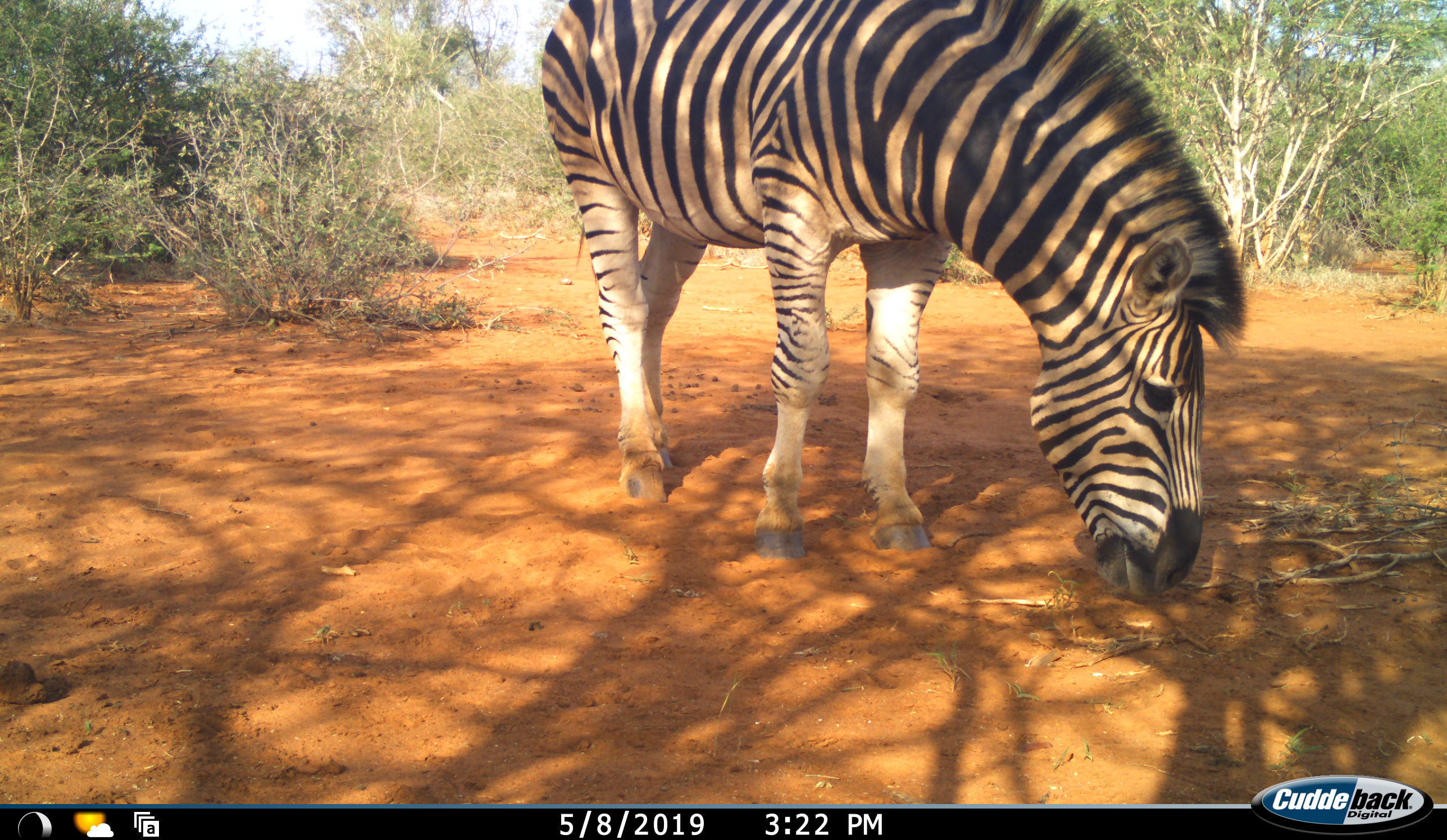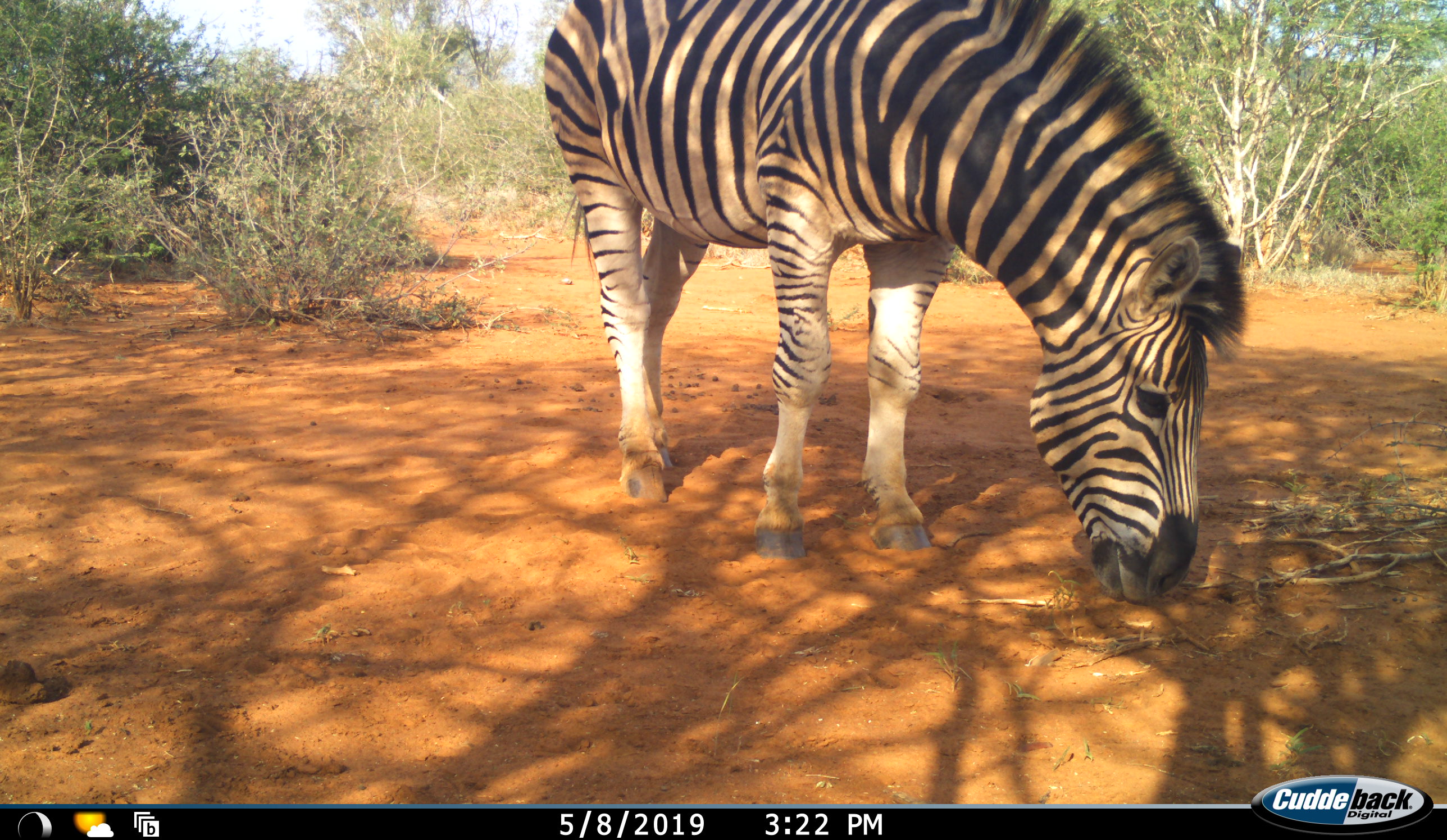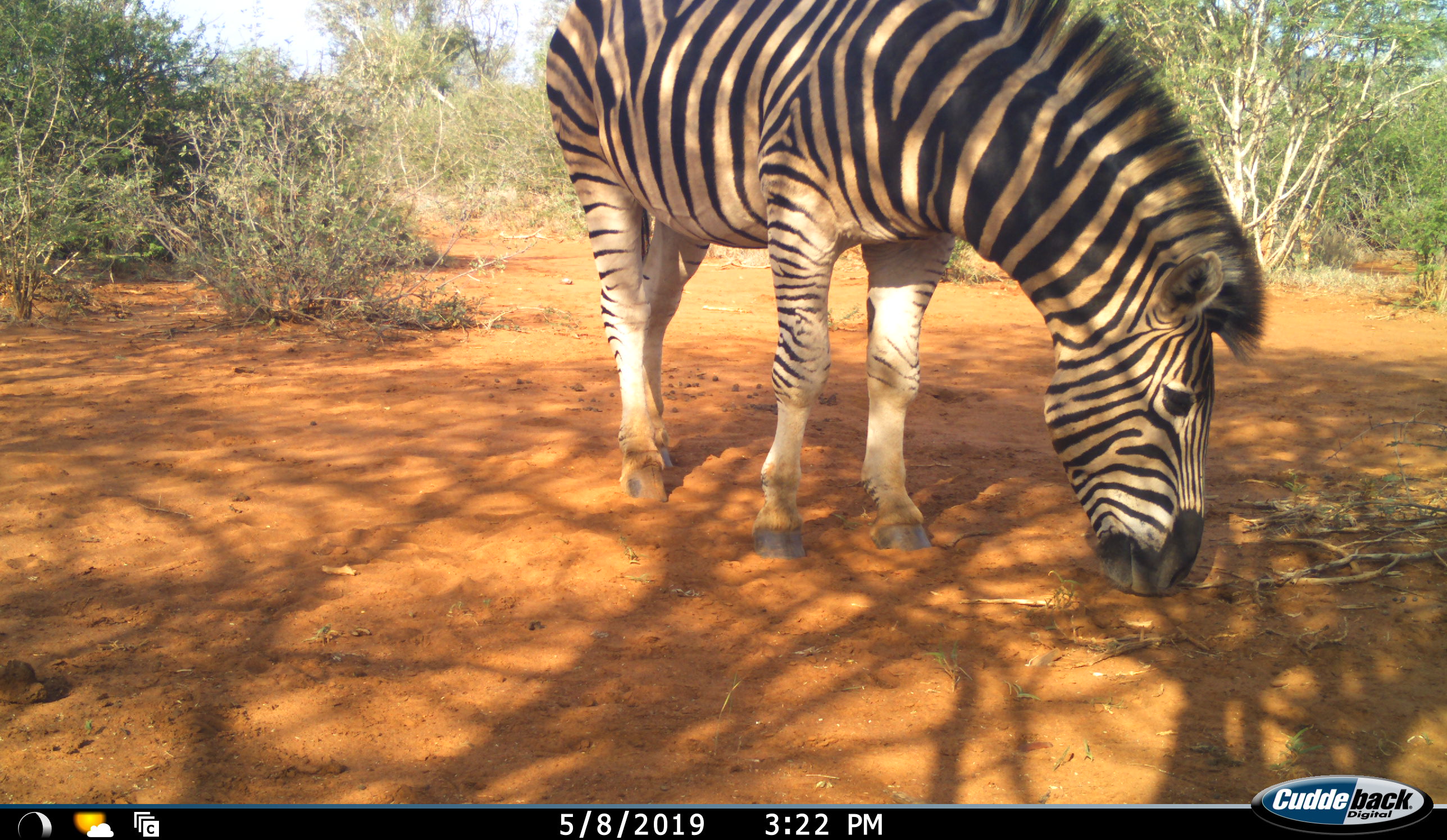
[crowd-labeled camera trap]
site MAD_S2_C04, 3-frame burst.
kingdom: Animalia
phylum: Chordata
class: Mammalia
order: Perissodactyla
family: Equidae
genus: Equus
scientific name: Equus quagga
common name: plains zebra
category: zebraplains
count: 1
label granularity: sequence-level